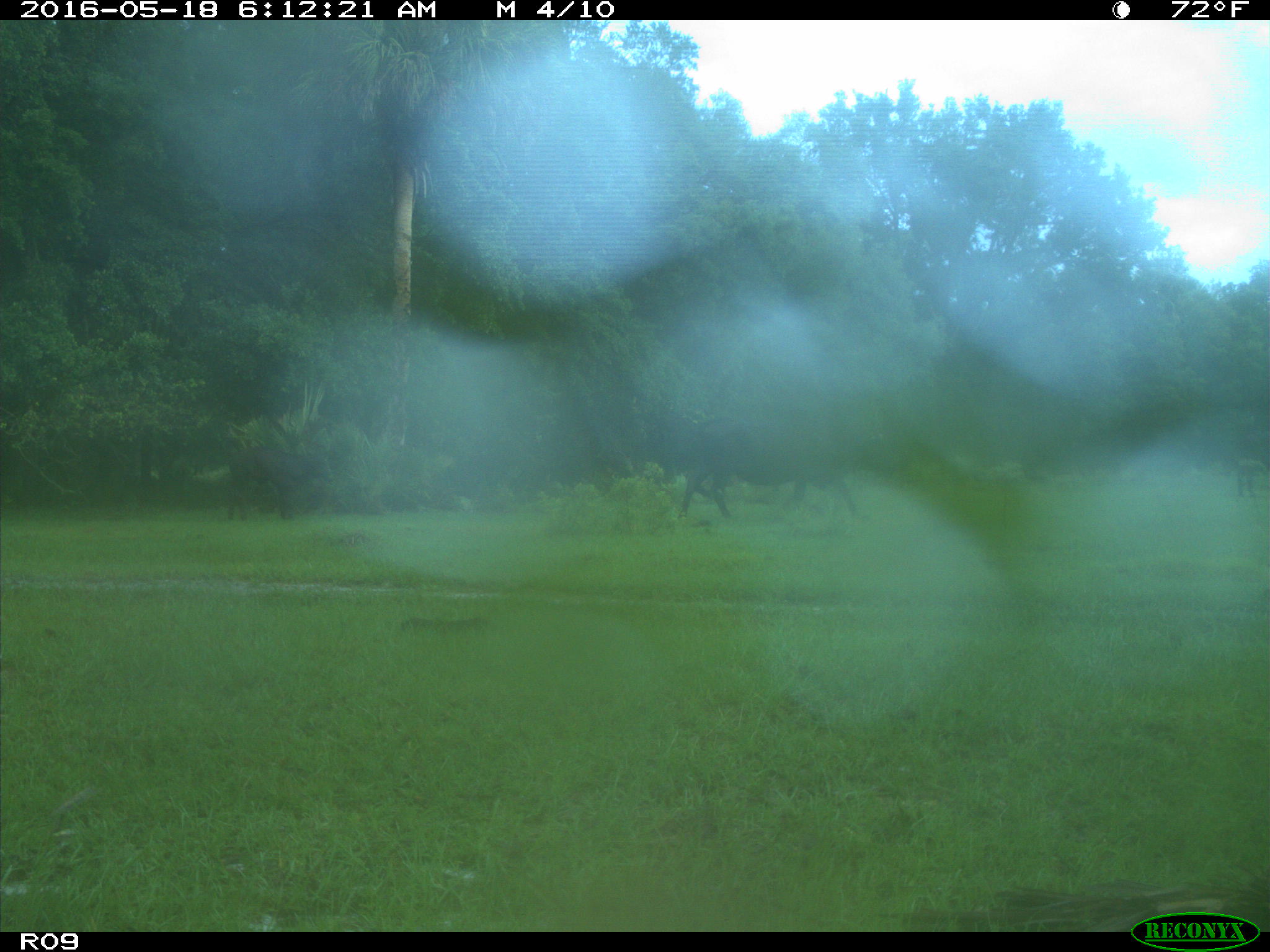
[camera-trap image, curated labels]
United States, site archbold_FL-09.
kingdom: Animalia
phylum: Chordata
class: Mammalia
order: Artiodactyla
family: Bovidae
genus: Bos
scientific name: Bos taurus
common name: domestic cow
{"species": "Bos taurus (domestic cow)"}